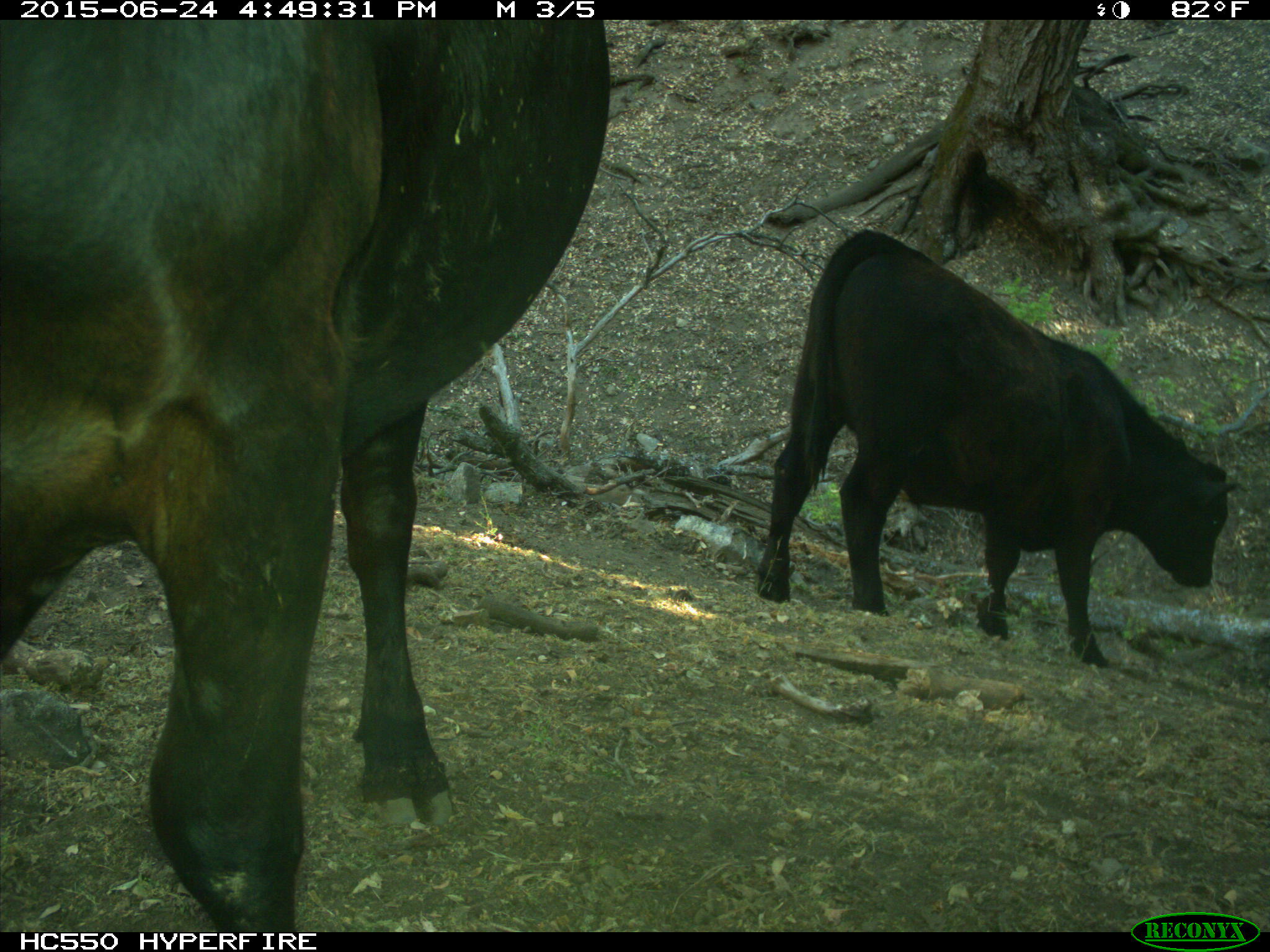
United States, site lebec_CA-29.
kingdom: Animalia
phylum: Chordata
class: Mammalia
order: Artiodactyla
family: Bovidae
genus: Bos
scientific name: Bos taurus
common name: domestic cow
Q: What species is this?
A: Bos taurus (domestic cow).